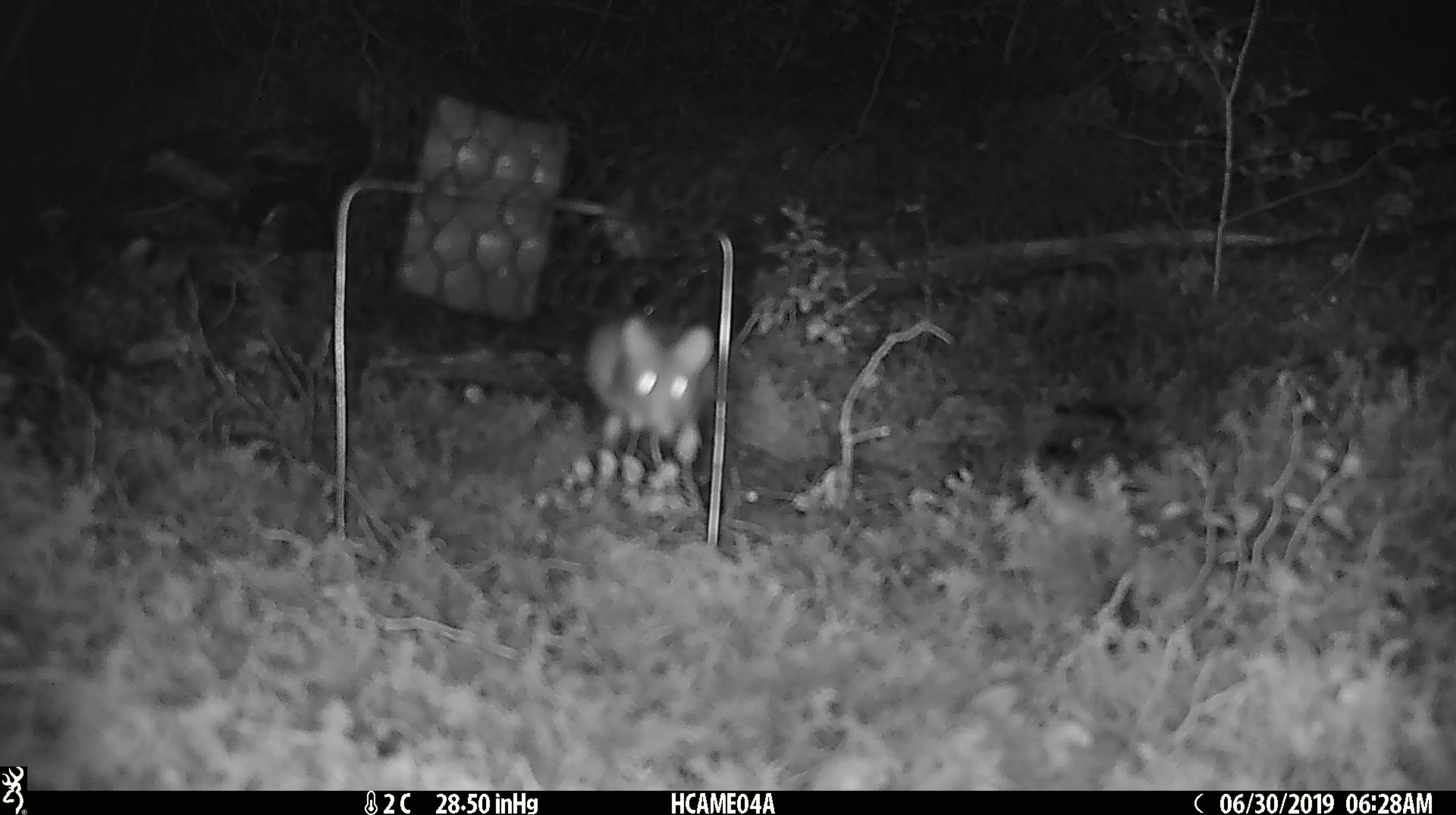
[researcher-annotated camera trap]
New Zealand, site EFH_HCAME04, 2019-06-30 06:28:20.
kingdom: Animalia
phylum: Chordata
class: Mammalia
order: Rodentia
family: Muridae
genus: Mus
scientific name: Mus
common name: mouse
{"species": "mouse (Mus)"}